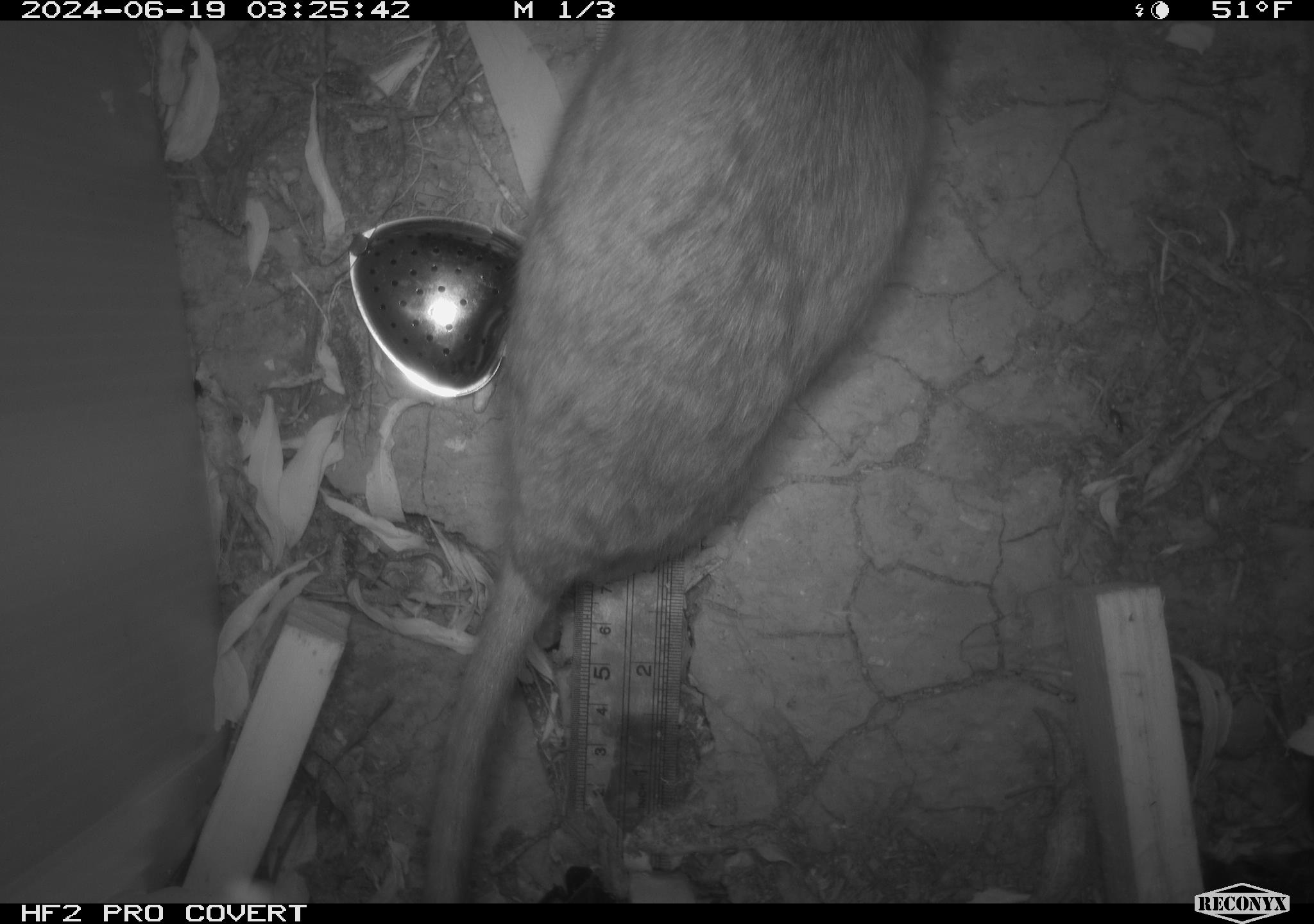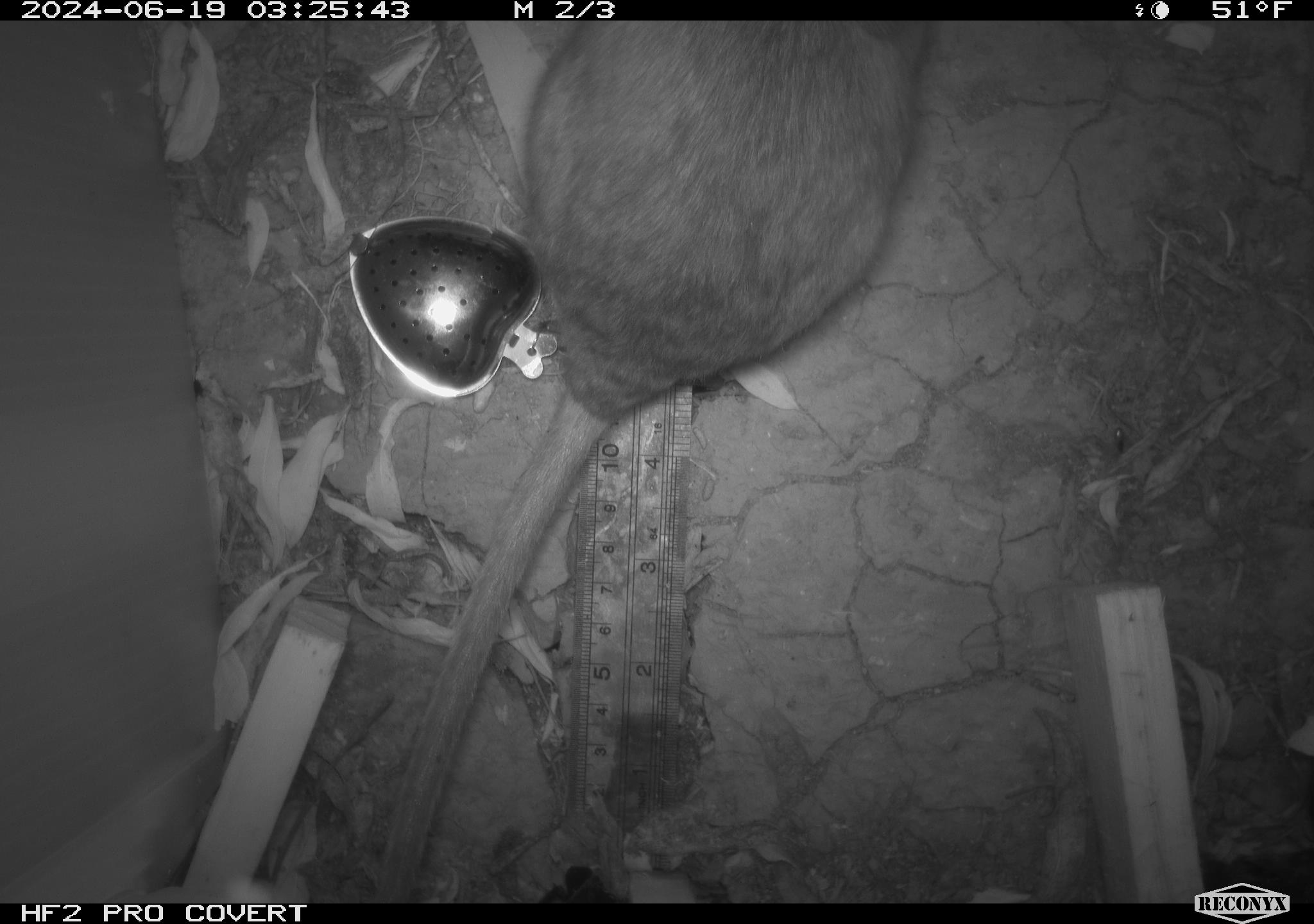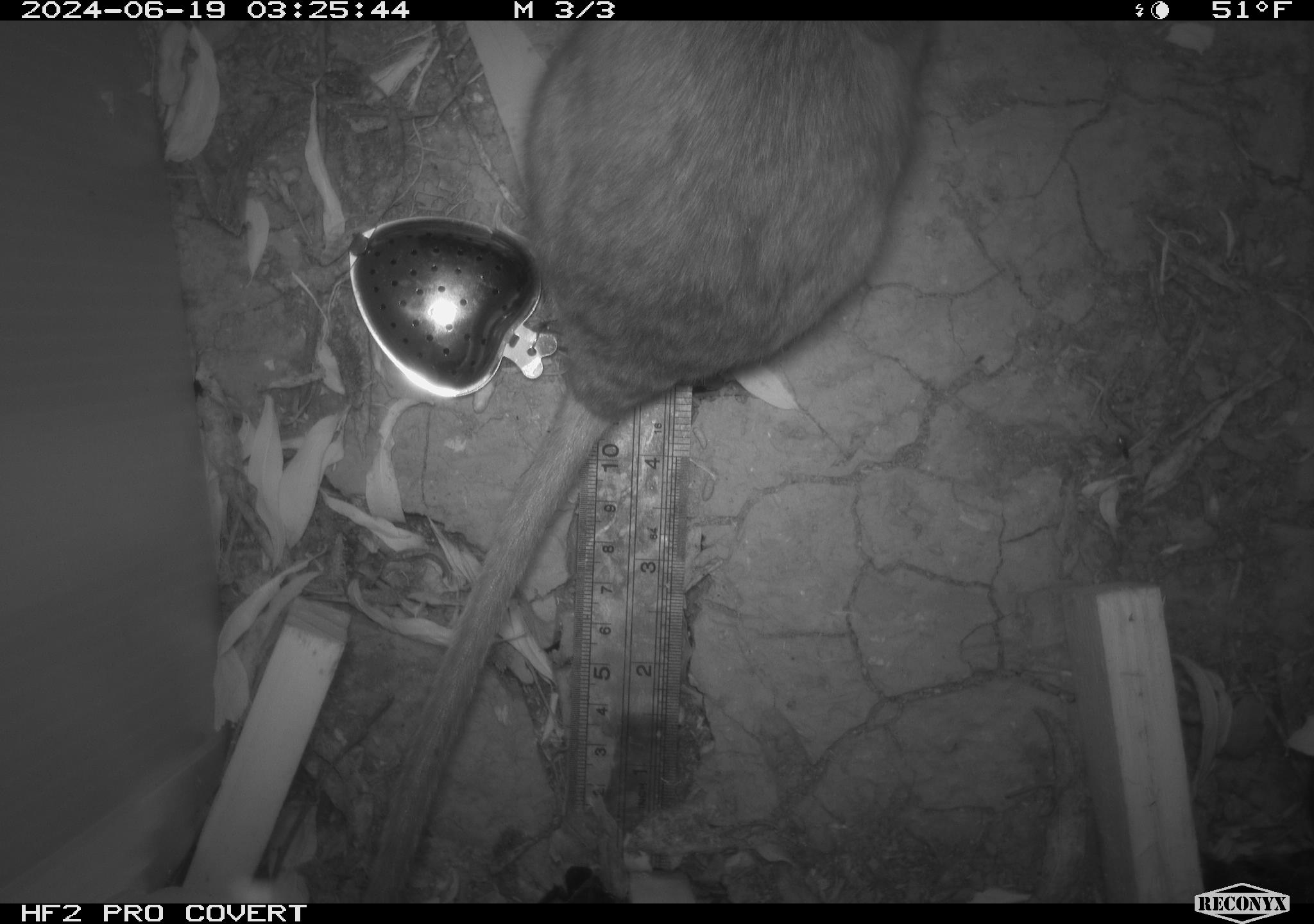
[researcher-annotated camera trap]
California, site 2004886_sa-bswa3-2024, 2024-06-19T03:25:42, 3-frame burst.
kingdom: Animalia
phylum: Chordata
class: Mammalia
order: Rodentia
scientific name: Rodentia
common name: woodrat or rat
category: woodrat or rat species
Woodrat or rat species (woodrat or rat) (Rodentia).